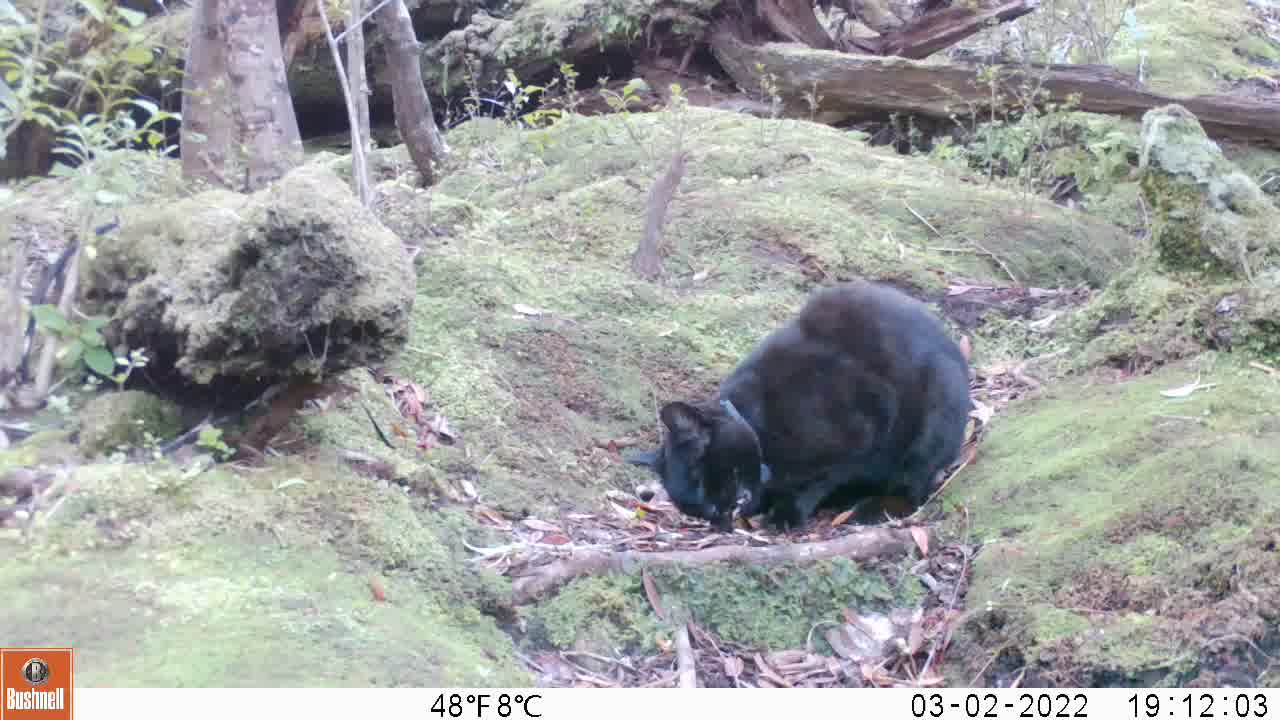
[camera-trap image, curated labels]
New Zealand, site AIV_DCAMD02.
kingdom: Animalia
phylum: Chordata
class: Mammalia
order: Carnivora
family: Felidae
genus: Felis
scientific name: Felis catus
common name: domestic cat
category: cat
Cat (domestic cat) (Felis catus).